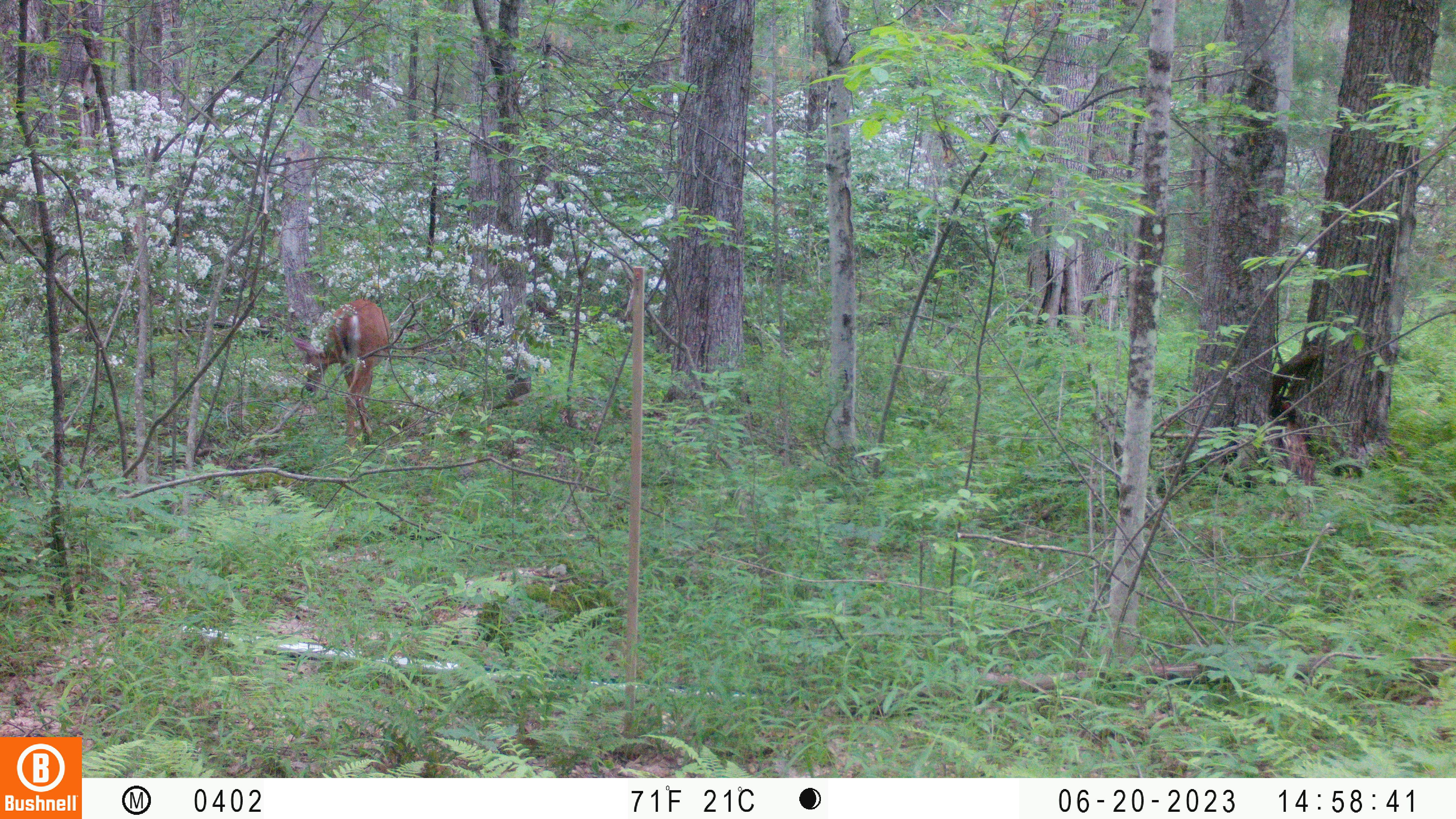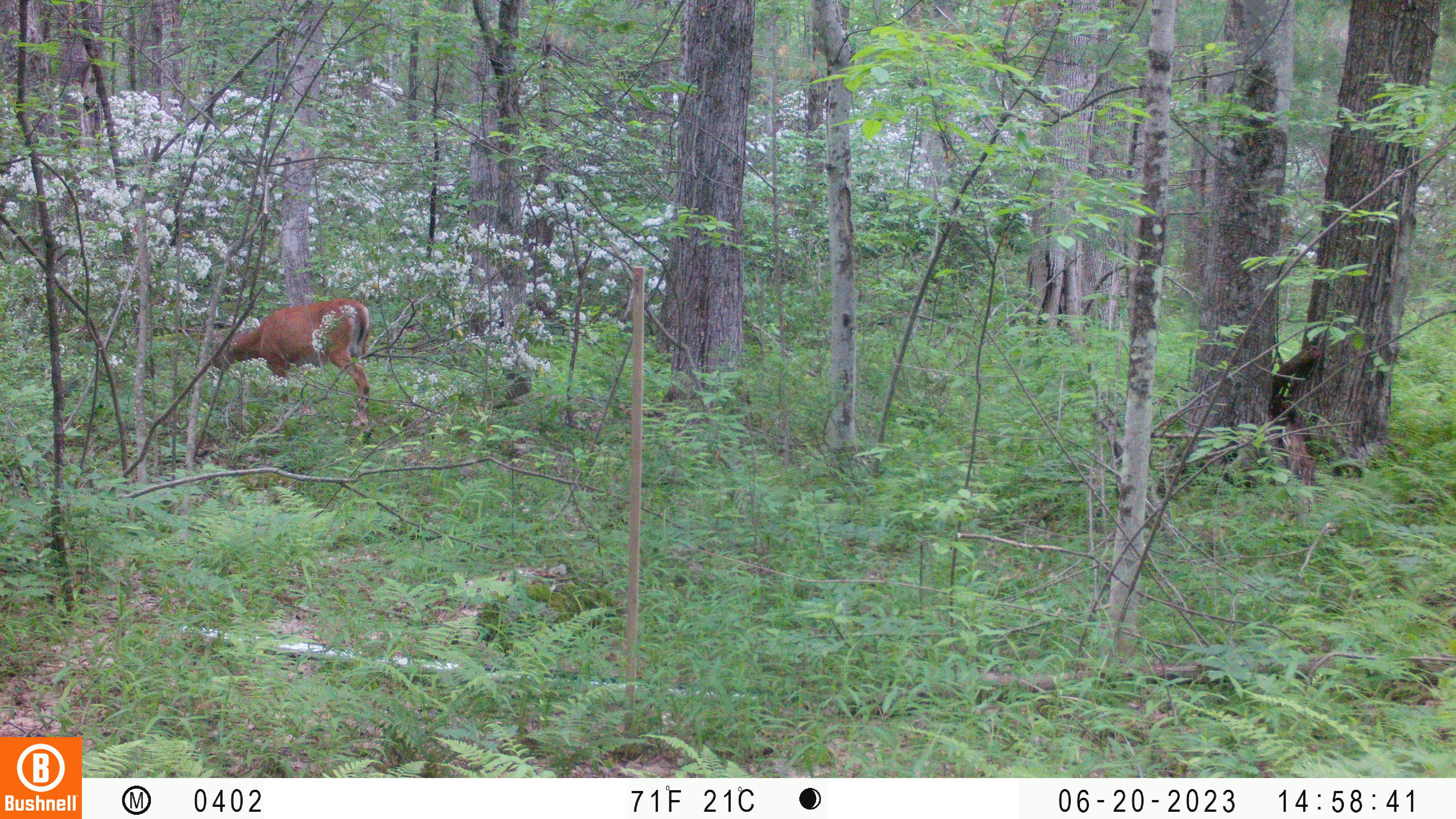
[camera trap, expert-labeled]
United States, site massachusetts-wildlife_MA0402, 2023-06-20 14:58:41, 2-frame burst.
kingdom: Animalia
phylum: Chordata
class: Mammalia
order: Artiodactyla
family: Cervidae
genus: Odocoileus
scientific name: Odocoileus virginianus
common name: white-tailed deer